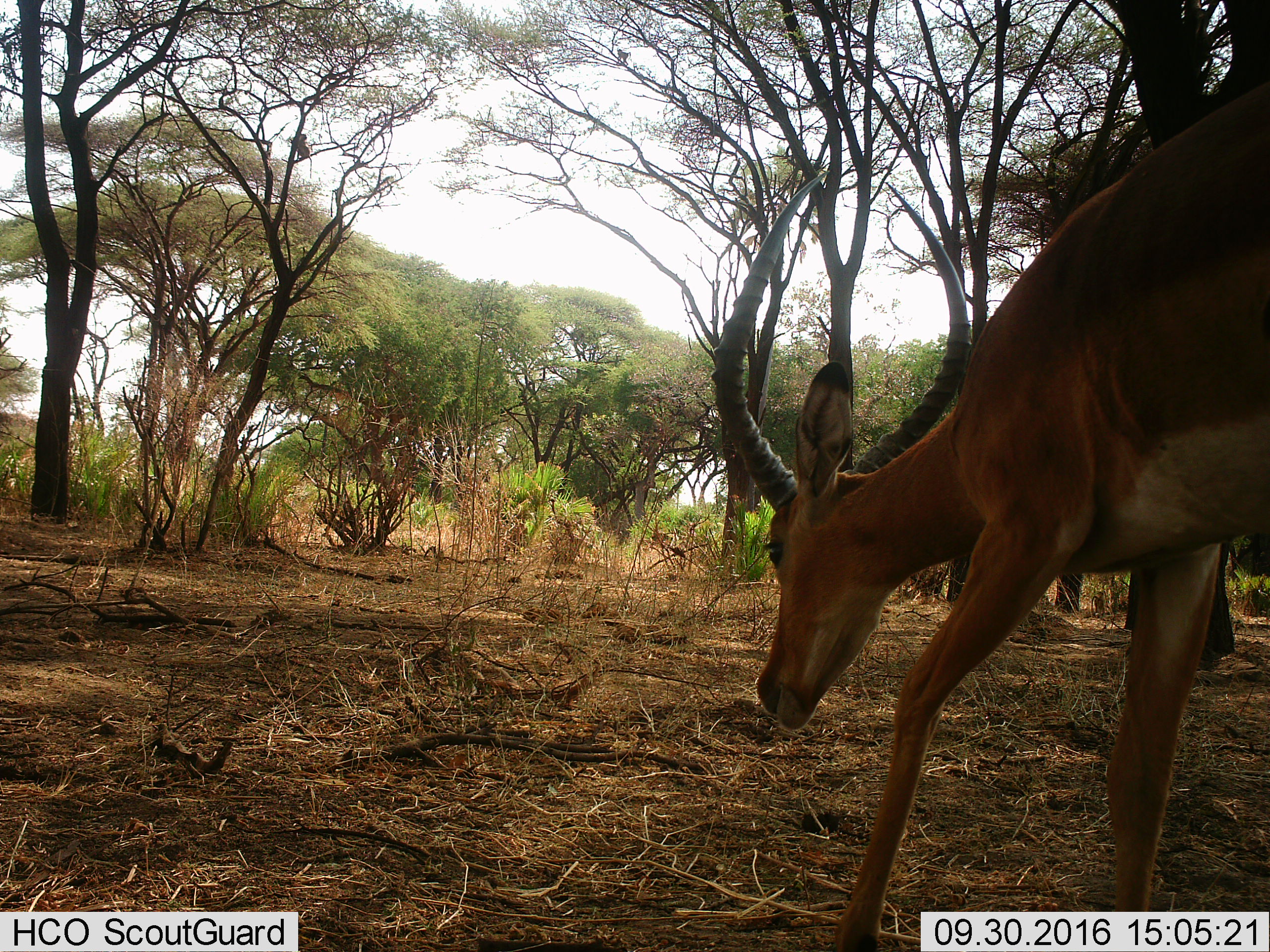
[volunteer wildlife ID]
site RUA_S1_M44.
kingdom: Animalia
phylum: Chordata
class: Mammalia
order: Artiodactyla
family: Bovidae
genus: Aepyceros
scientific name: Aepyceros melampus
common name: impala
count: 1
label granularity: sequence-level